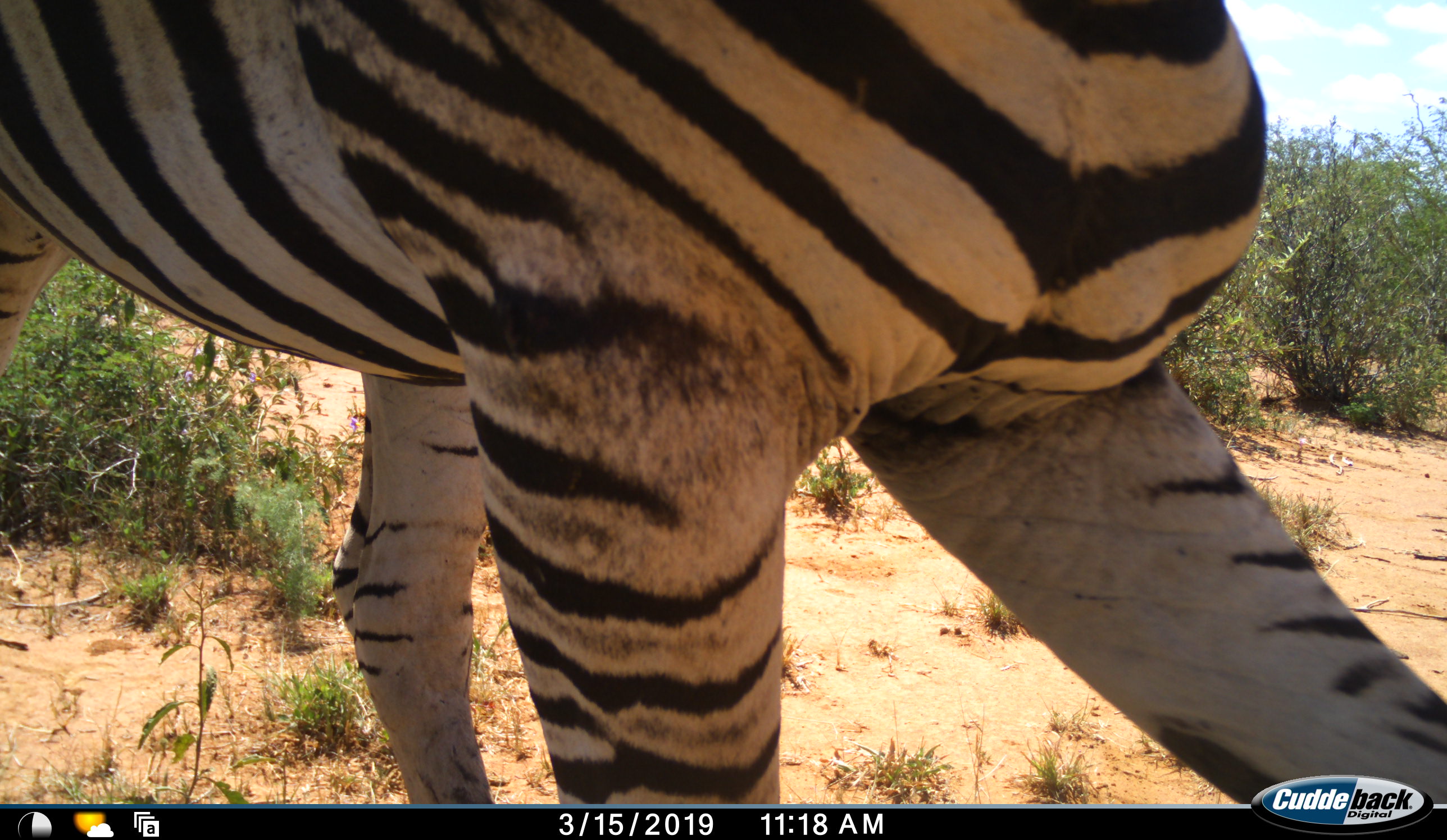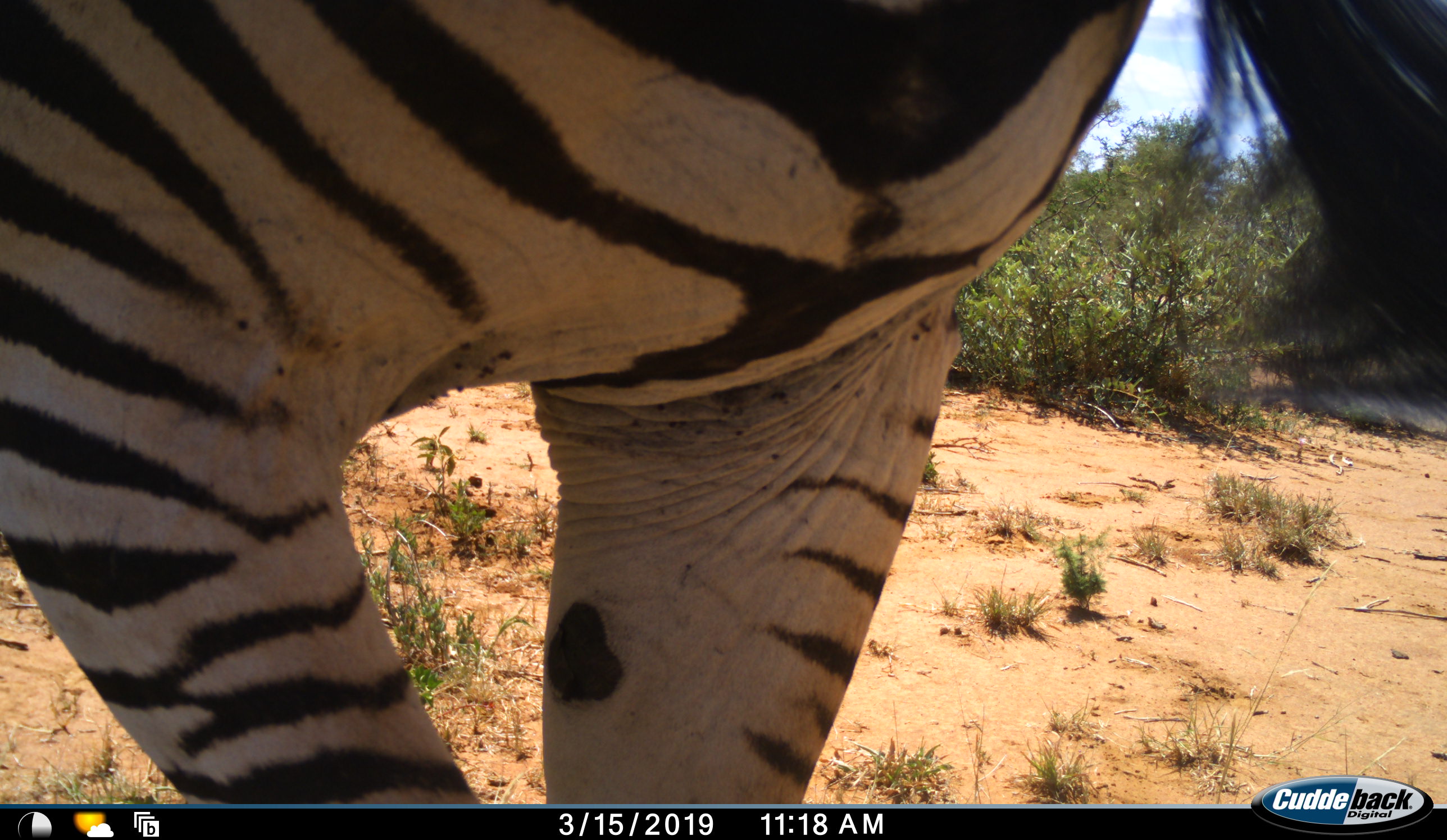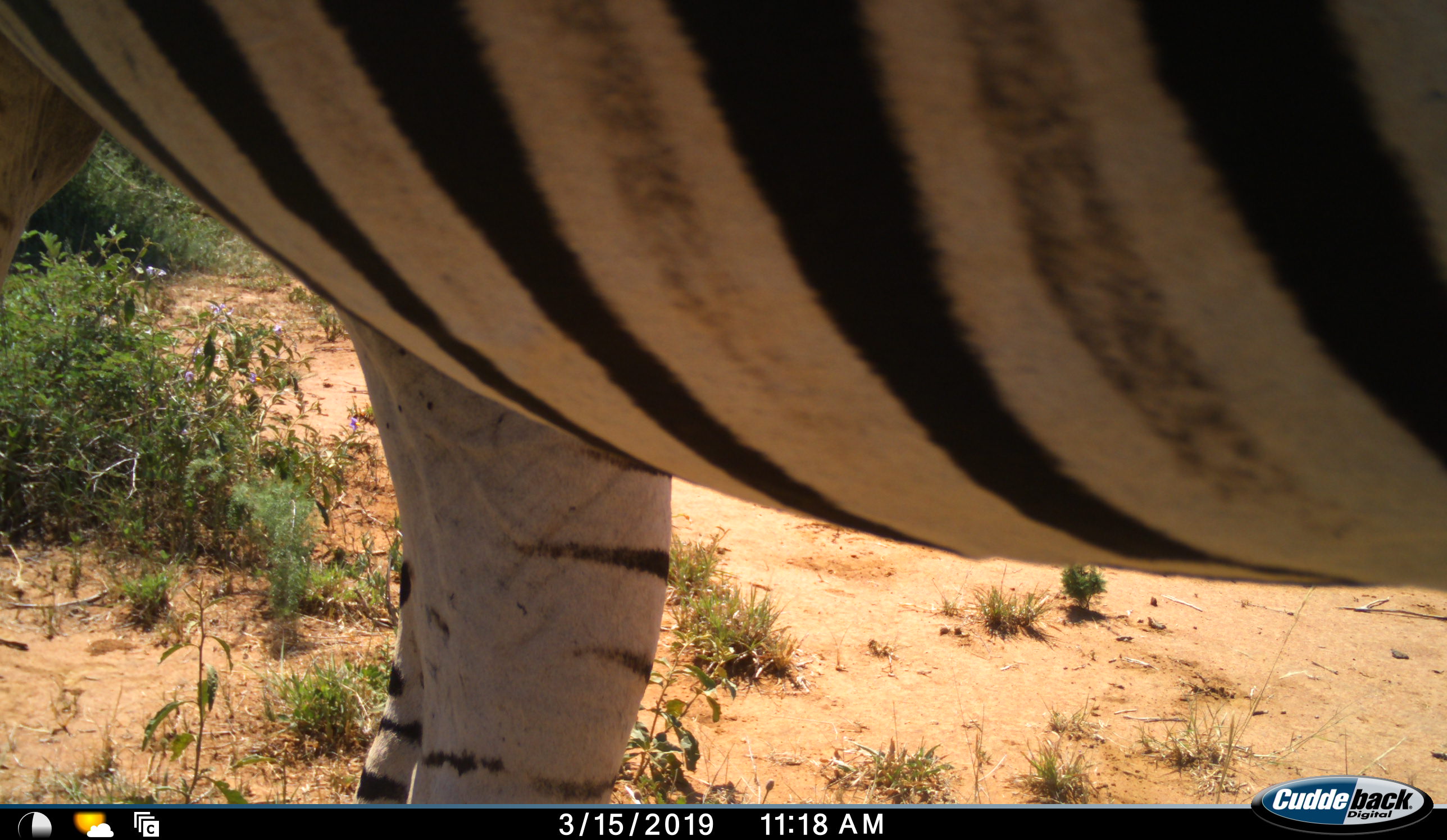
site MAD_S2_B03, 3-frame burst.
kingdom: Animalia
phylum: Chordata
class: Mammalia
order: Perissodactyla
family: Equidae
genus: Equus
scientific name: Equus quagga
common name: plains zebra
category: zebraplains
Zebraplains (plains zebra) (Equus quagga), count 1. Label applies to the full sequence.